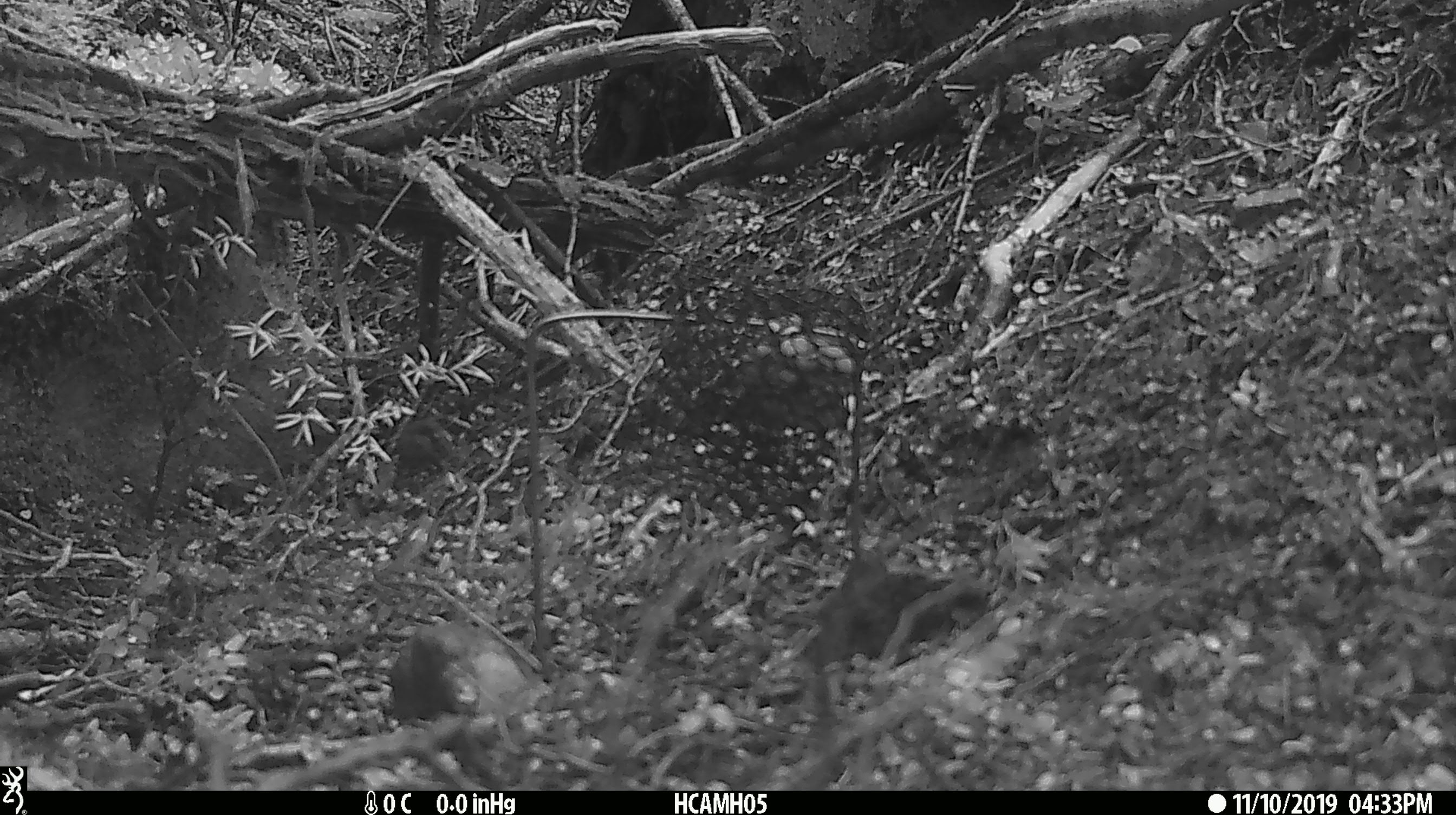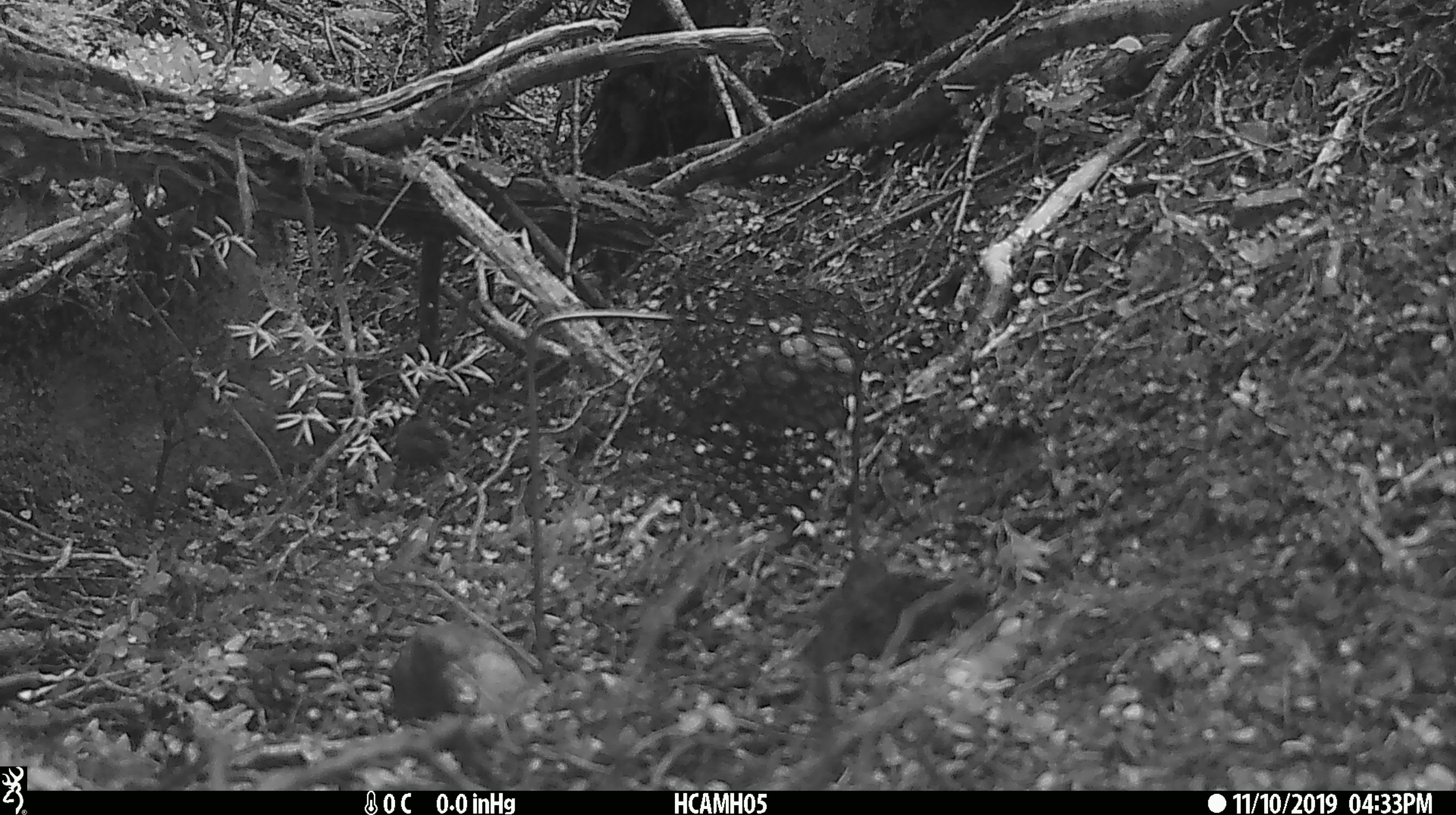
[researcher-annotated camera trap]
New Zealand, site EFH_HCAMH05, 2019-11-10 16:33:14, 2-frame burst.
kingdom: Animalia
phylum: Chordata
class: Mammalia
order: Rodentia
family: Muridae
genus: Mus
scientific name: Mus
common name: mouse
Mouse (Mus).